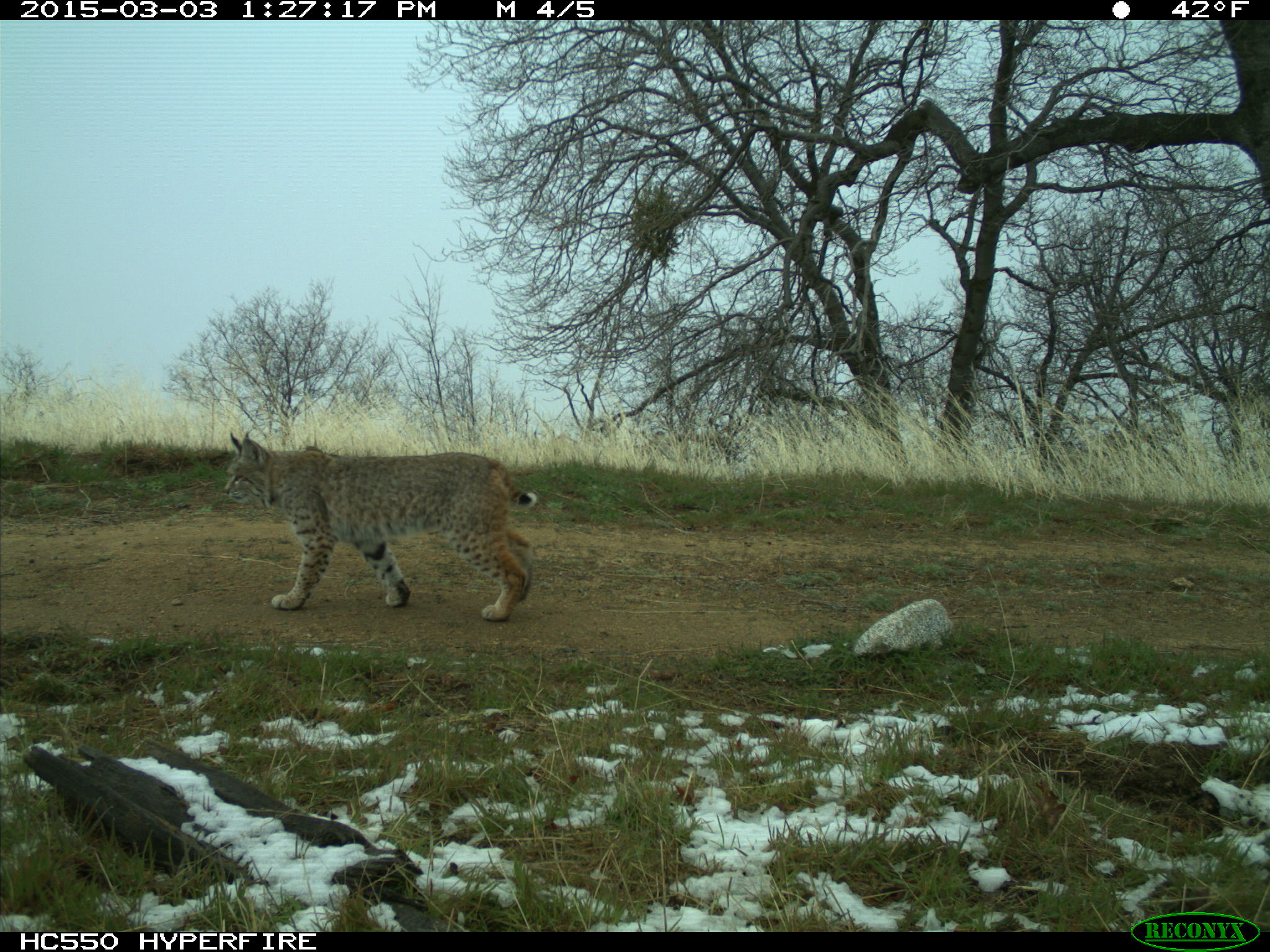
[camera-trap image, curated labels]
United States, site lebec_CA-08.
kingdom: Animalia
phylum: Chordata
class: Mammalia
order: Carnivora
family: Felidae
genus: Lynx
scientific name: Lynx rufus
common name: bobcat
Lynx rufus (bobcat).